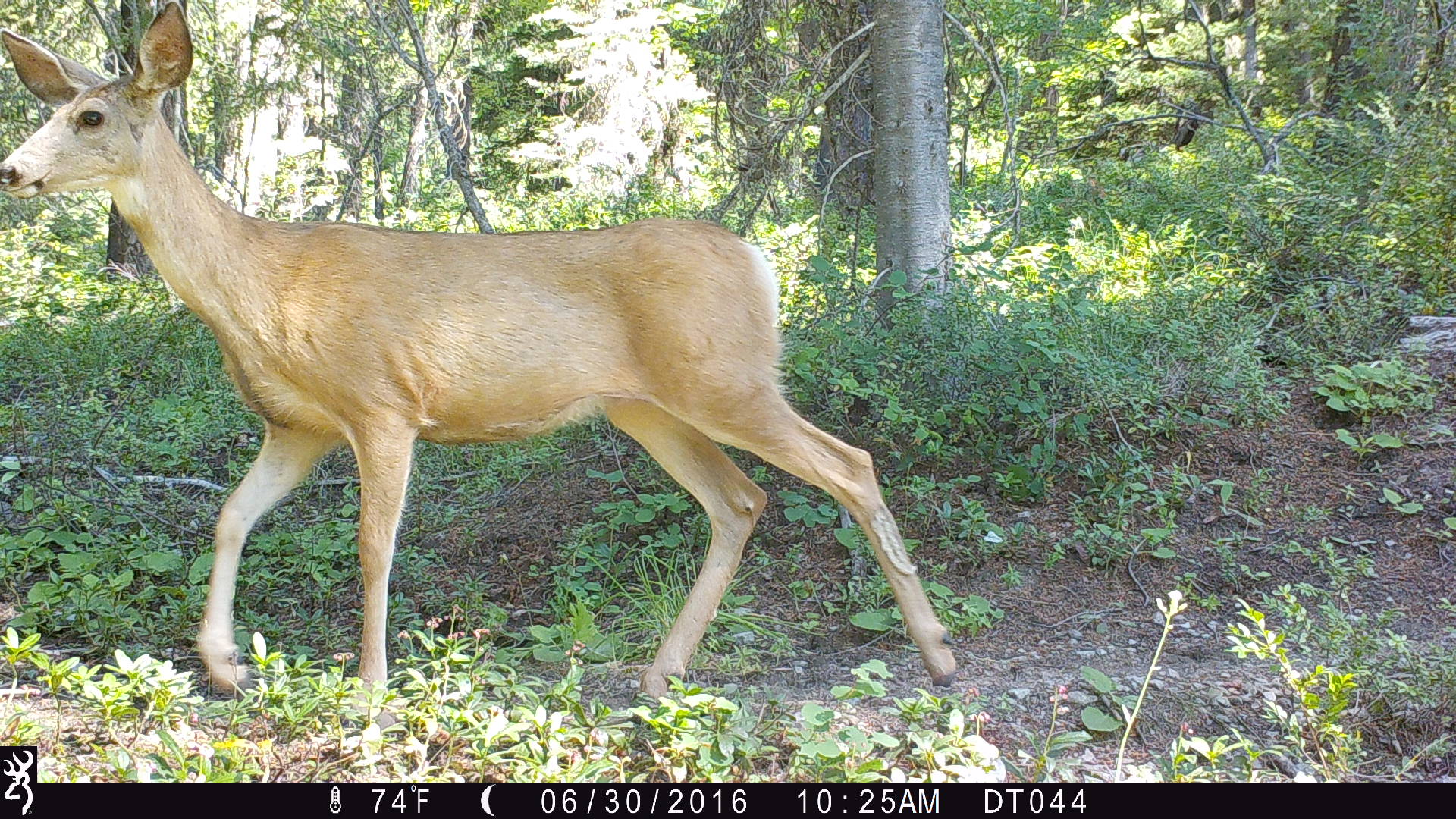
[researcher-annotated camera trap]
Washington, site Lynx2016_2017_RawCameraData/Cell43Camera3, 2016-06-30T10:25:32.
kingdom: Animalia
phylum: Chordata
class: Mammalia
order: Artiodactyla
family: Cervidae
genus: Odocoileus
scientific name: Odocoileus hemionus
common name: mule deer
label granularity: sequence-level